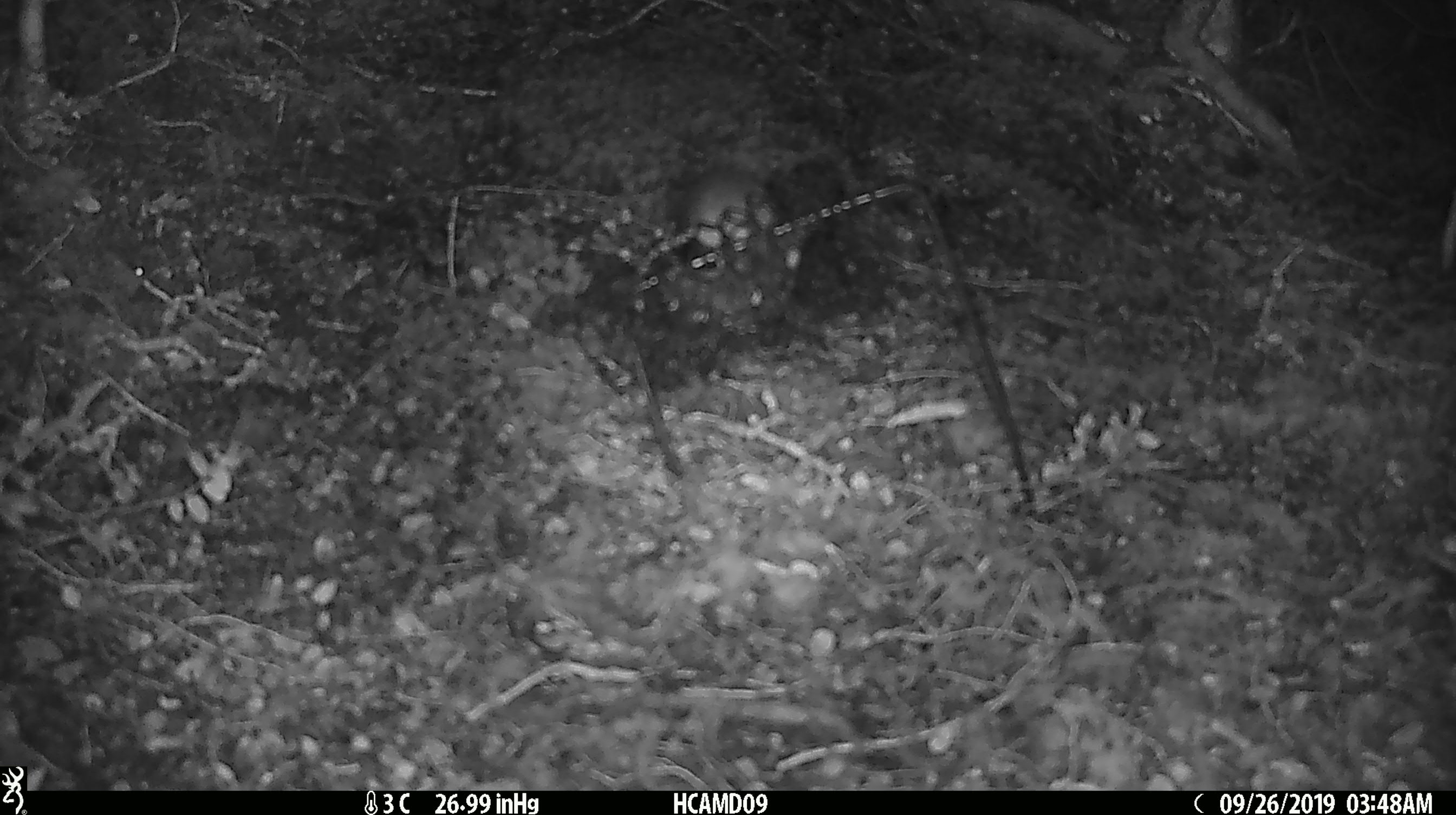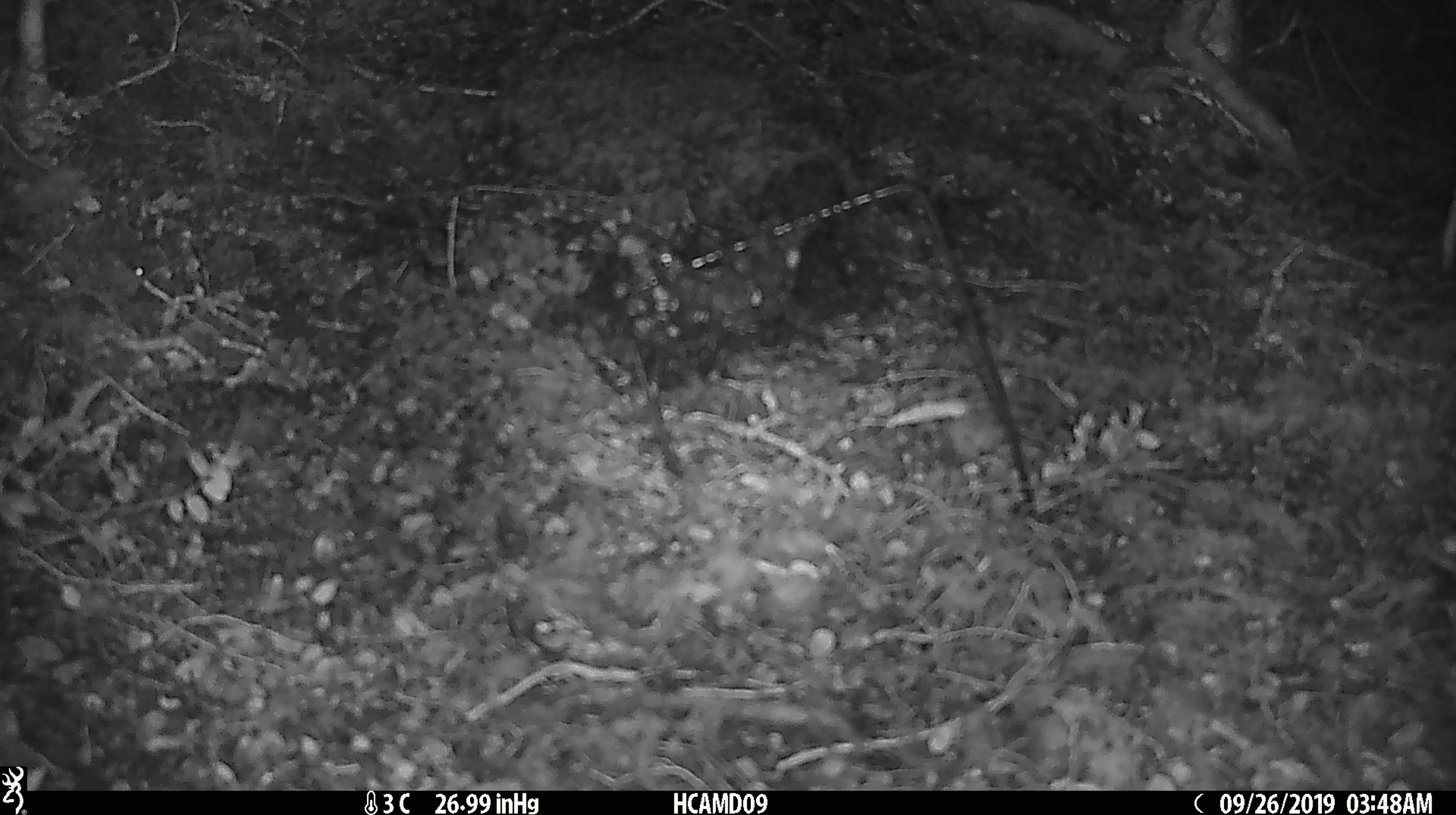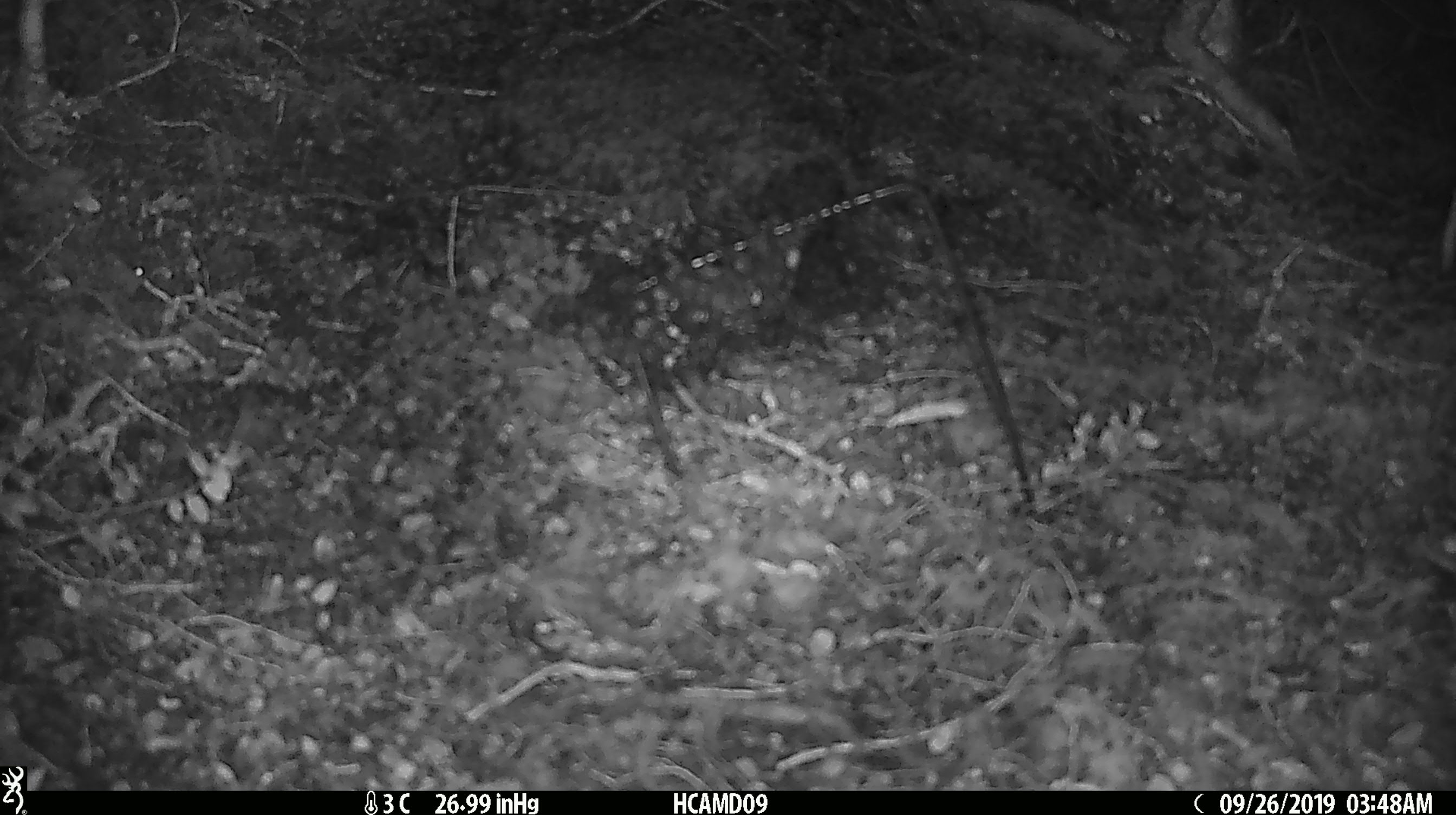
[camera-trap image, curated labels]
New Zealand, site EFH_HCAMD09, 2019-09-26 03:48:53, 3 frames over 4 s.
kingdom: Animalia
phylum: Chordata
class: Mammalia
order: Rodentia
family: Muridae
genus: Mus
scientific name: Mus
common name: mouse